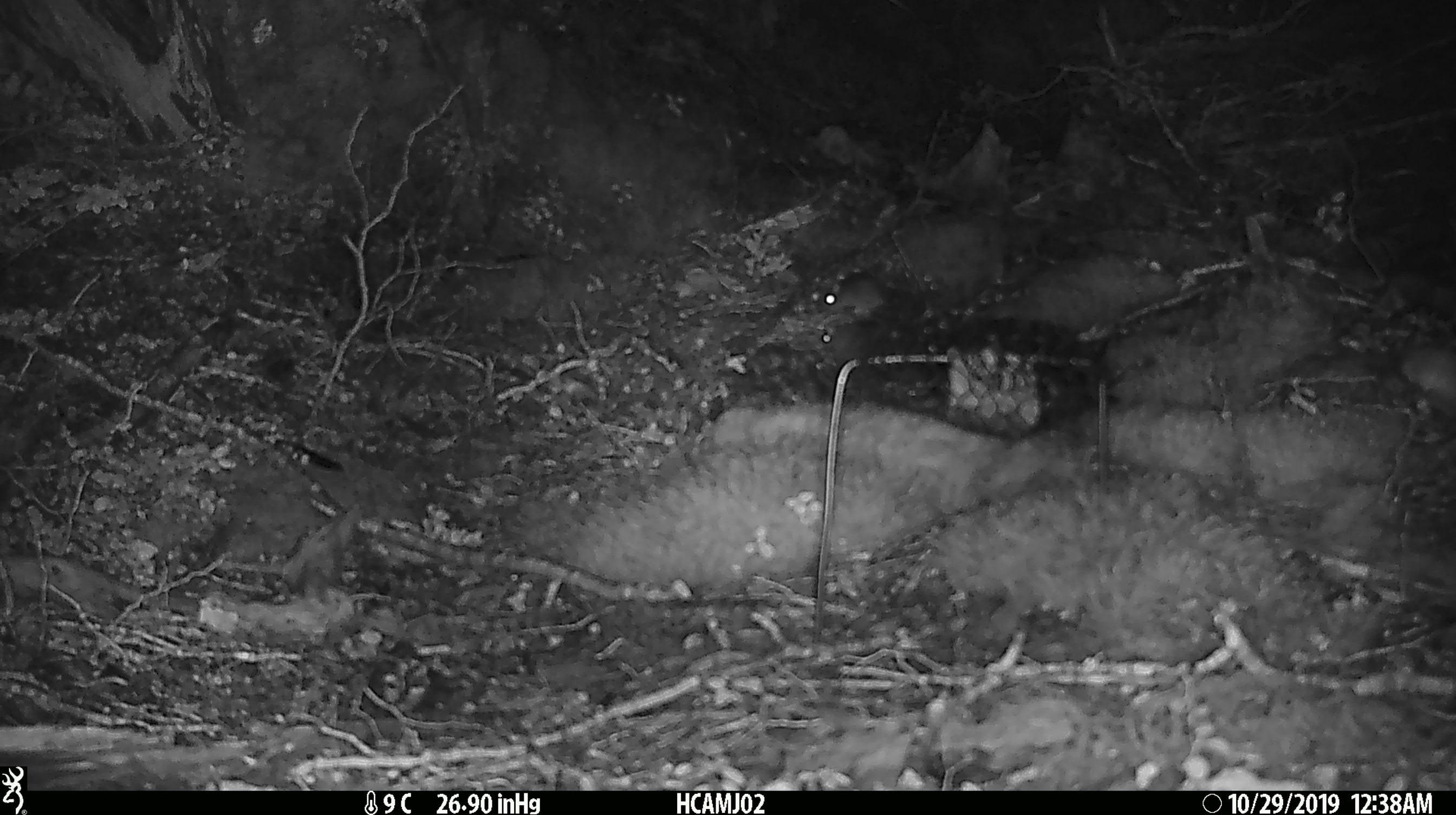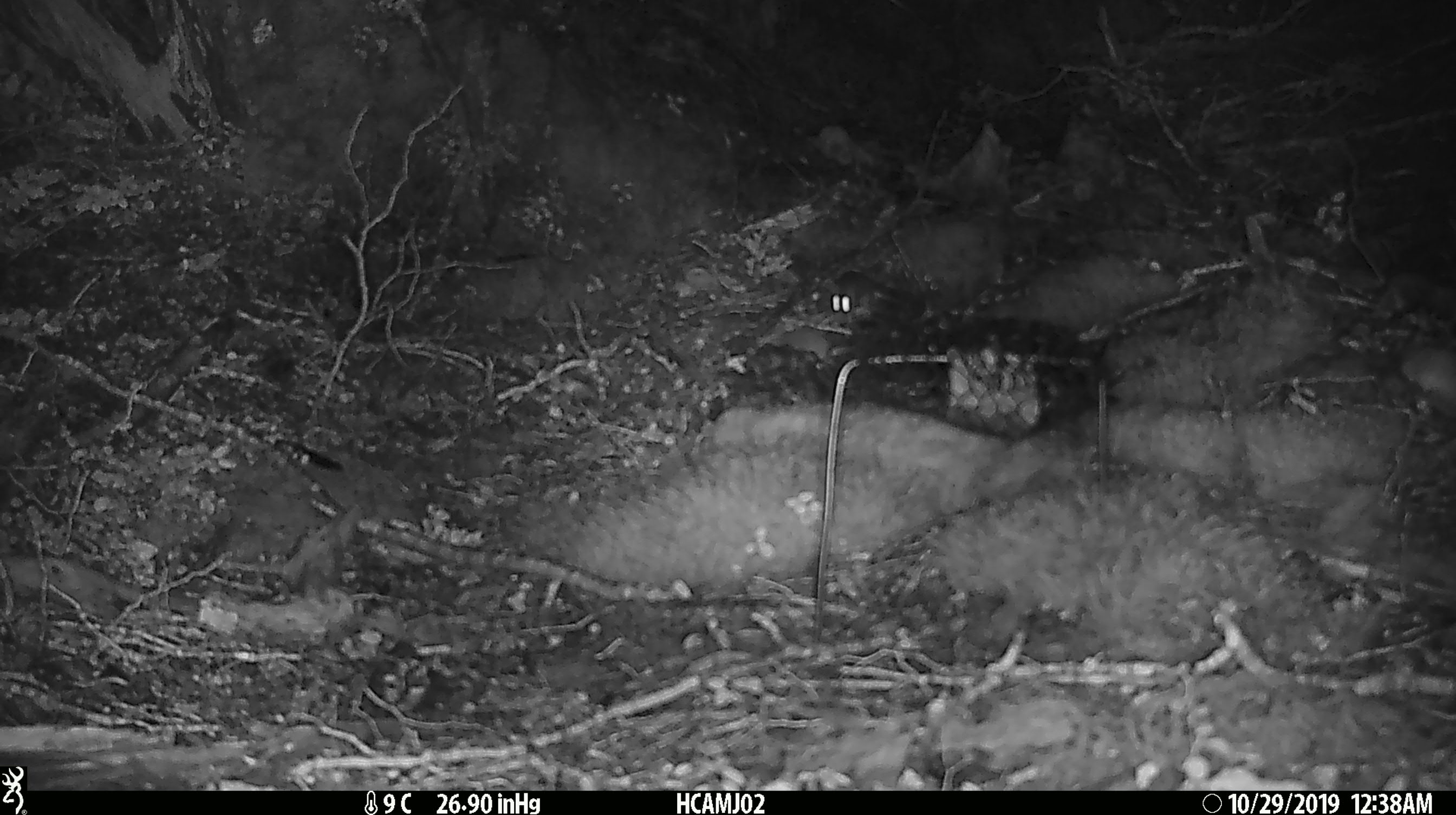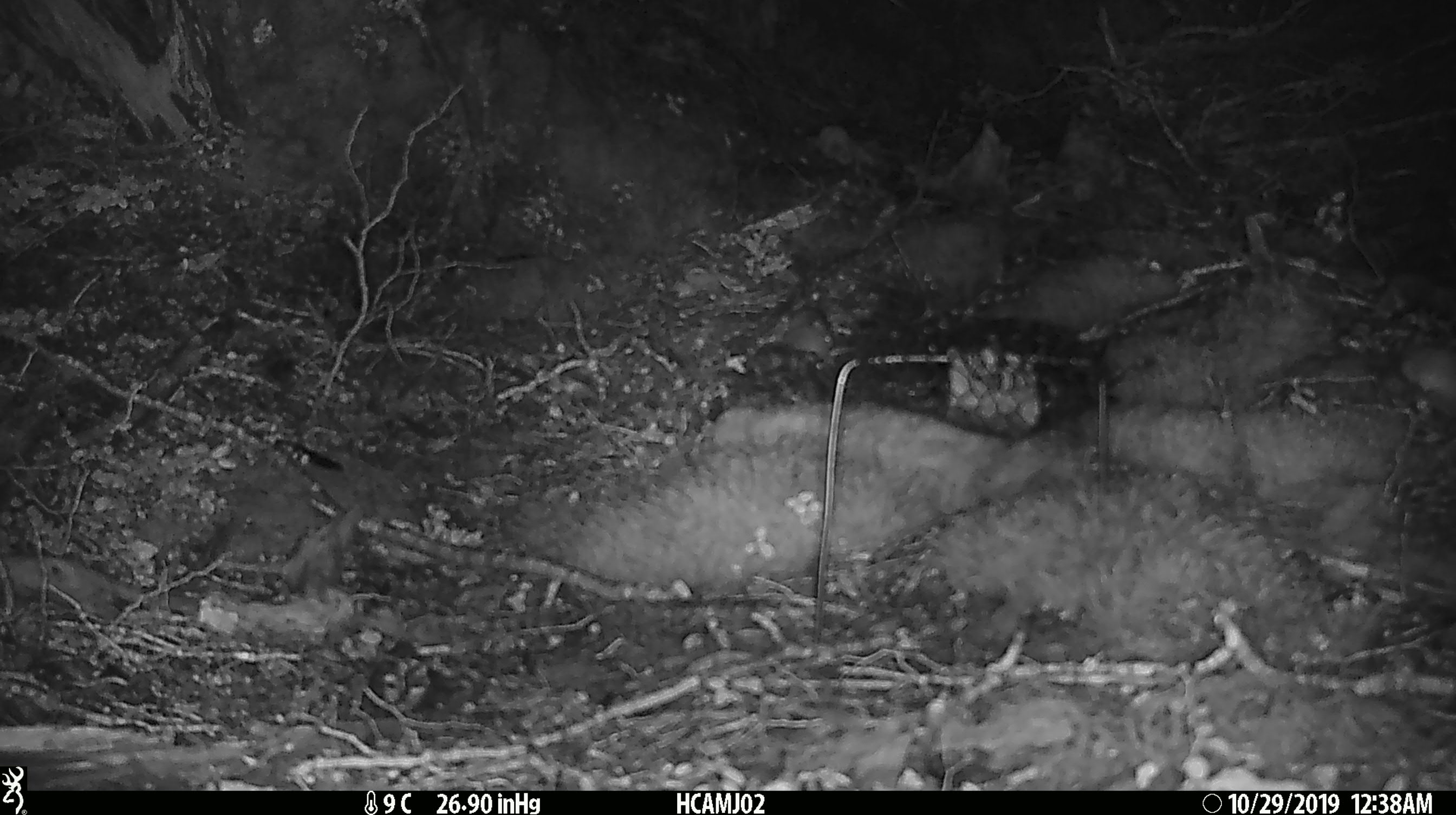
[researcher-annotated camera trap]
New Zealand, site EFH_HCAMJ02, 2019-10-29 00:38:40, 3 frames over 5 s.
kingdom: Animalia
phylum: Chordata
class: Mammalia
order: Rodentia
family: Muridae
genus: Mus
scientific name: Mus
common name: mouse